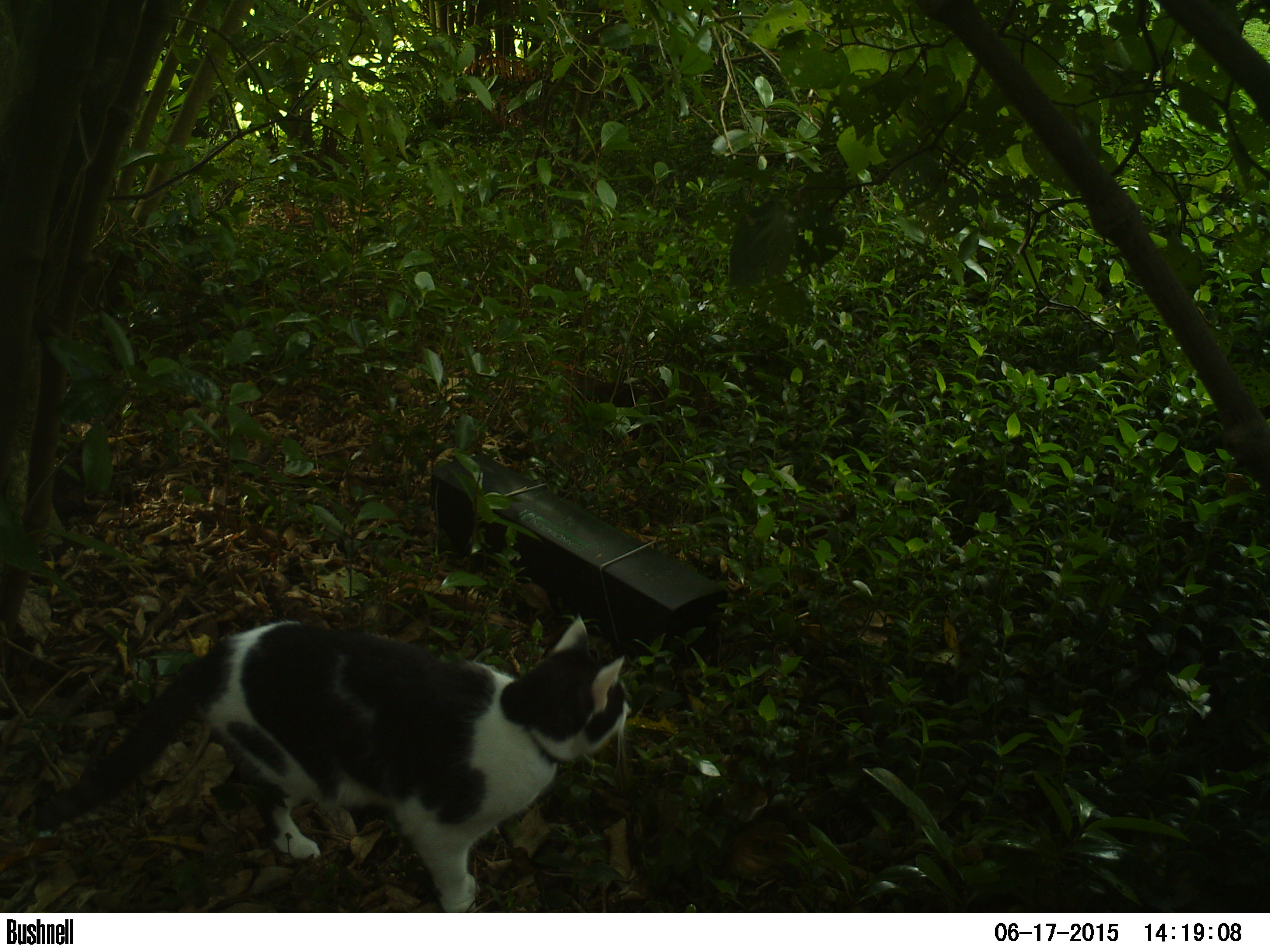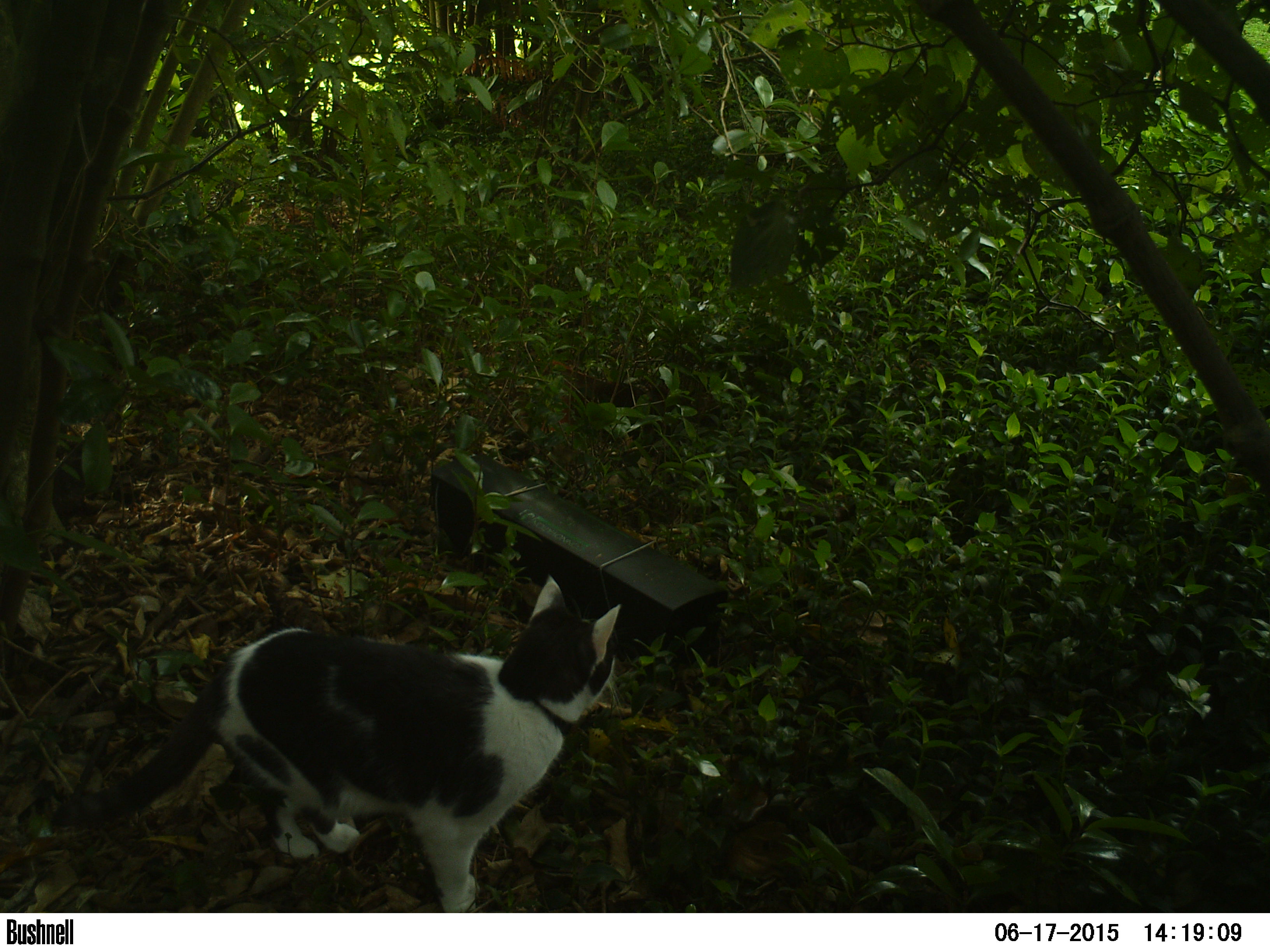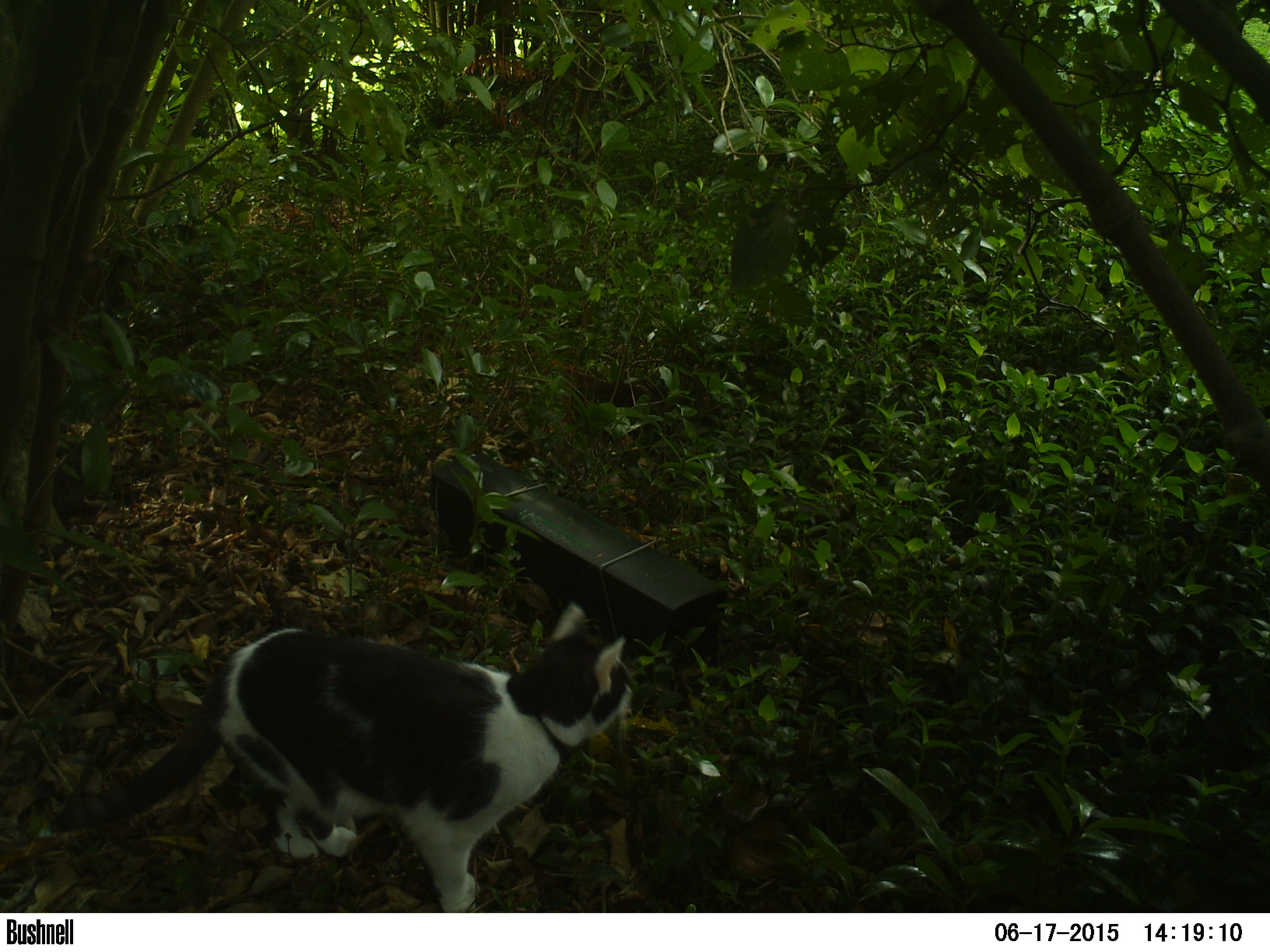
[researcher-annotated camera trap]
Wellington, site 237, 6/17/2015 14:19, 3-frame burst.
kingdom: Animalia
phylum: Chordata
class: Mammalia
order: Carnivora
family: Felidae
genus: Felis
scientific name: Felis catus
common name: cat